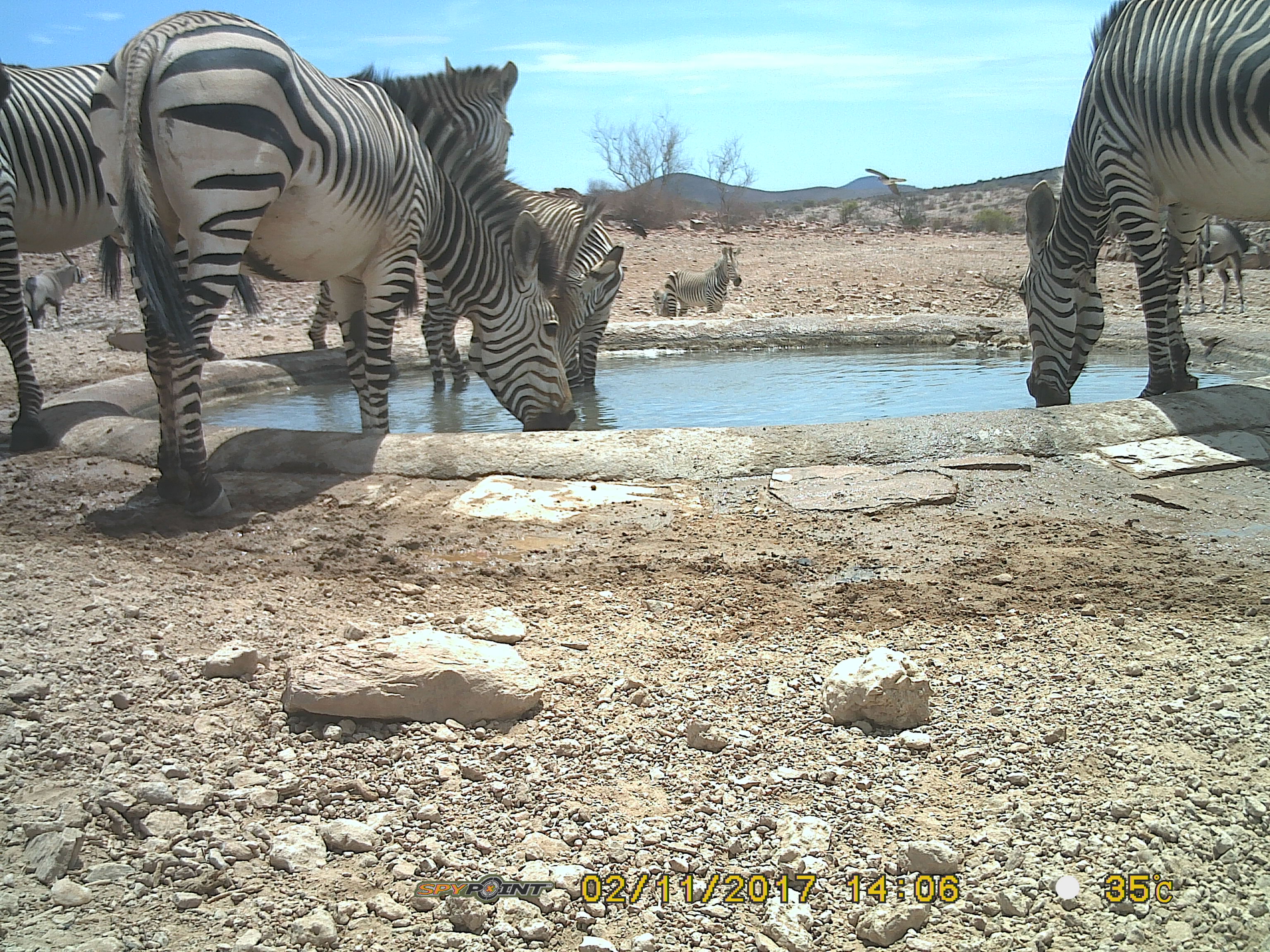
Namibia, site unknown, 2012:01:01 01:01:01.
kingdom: Animalia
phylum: Chordata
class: Mammalia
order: Perissodactyla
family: Equidae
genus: Equus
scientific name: Equus zebra hartmannae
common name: hartmann's mountain zebra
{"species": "Equus zebra hartmannae (hartmann's mountain zebra)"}